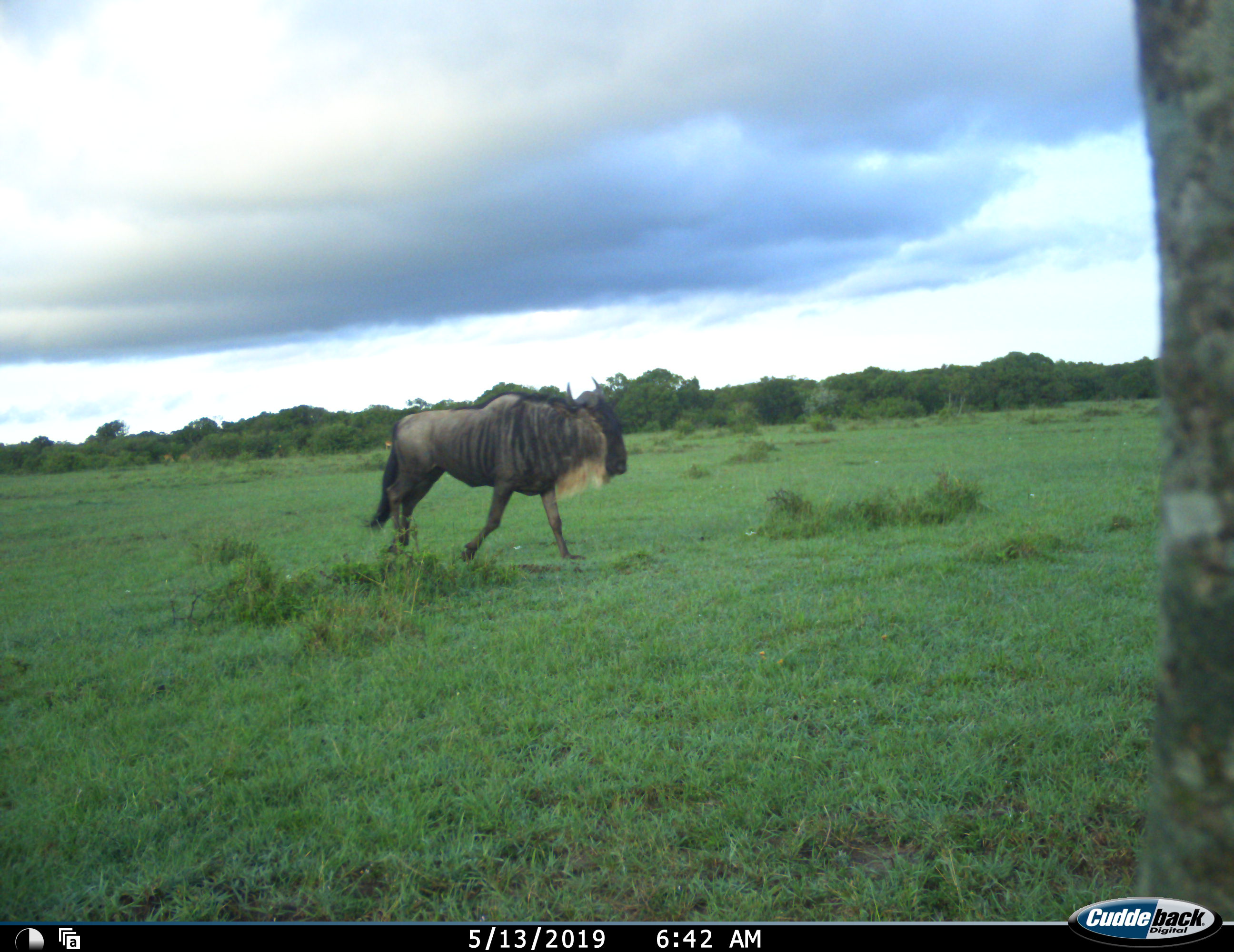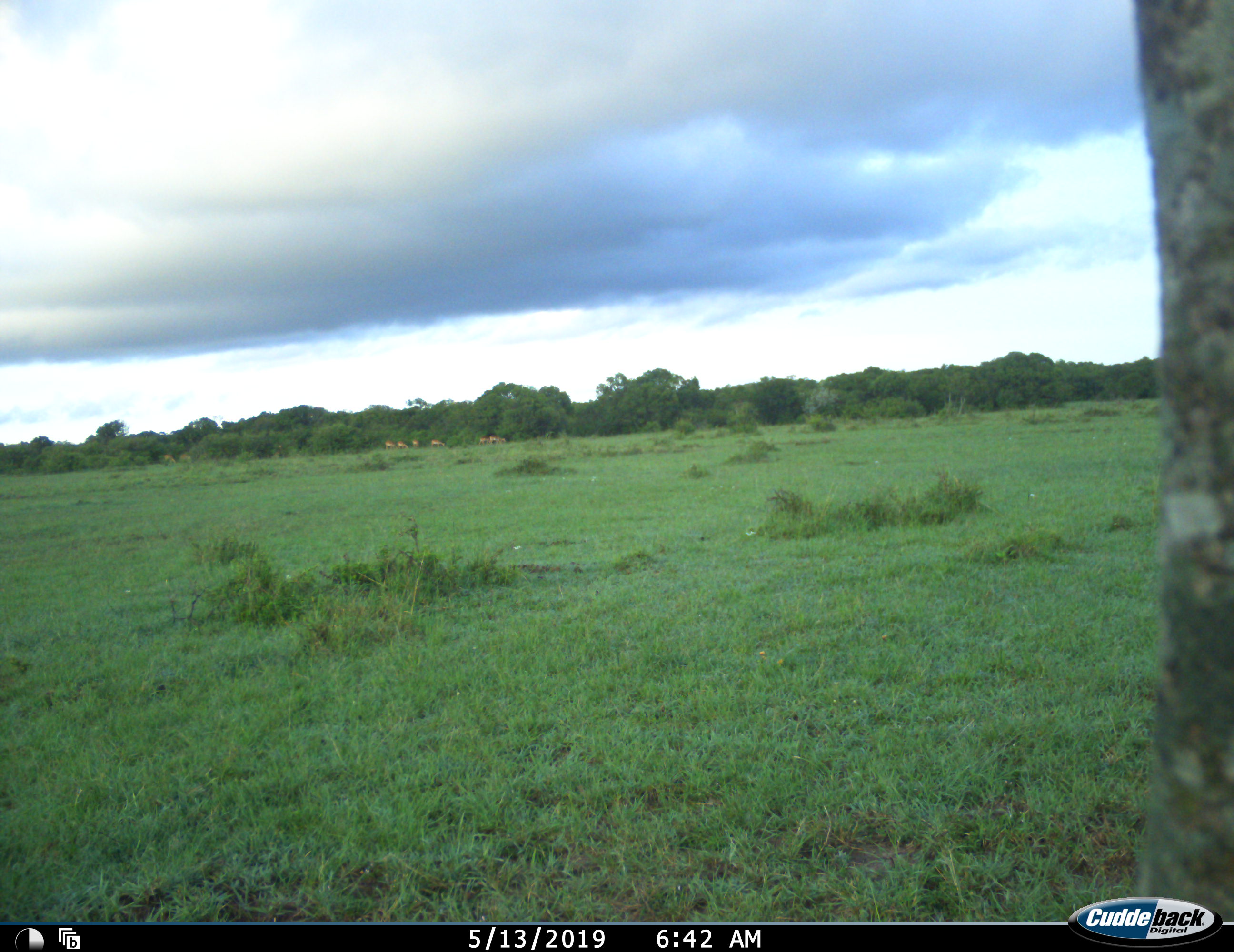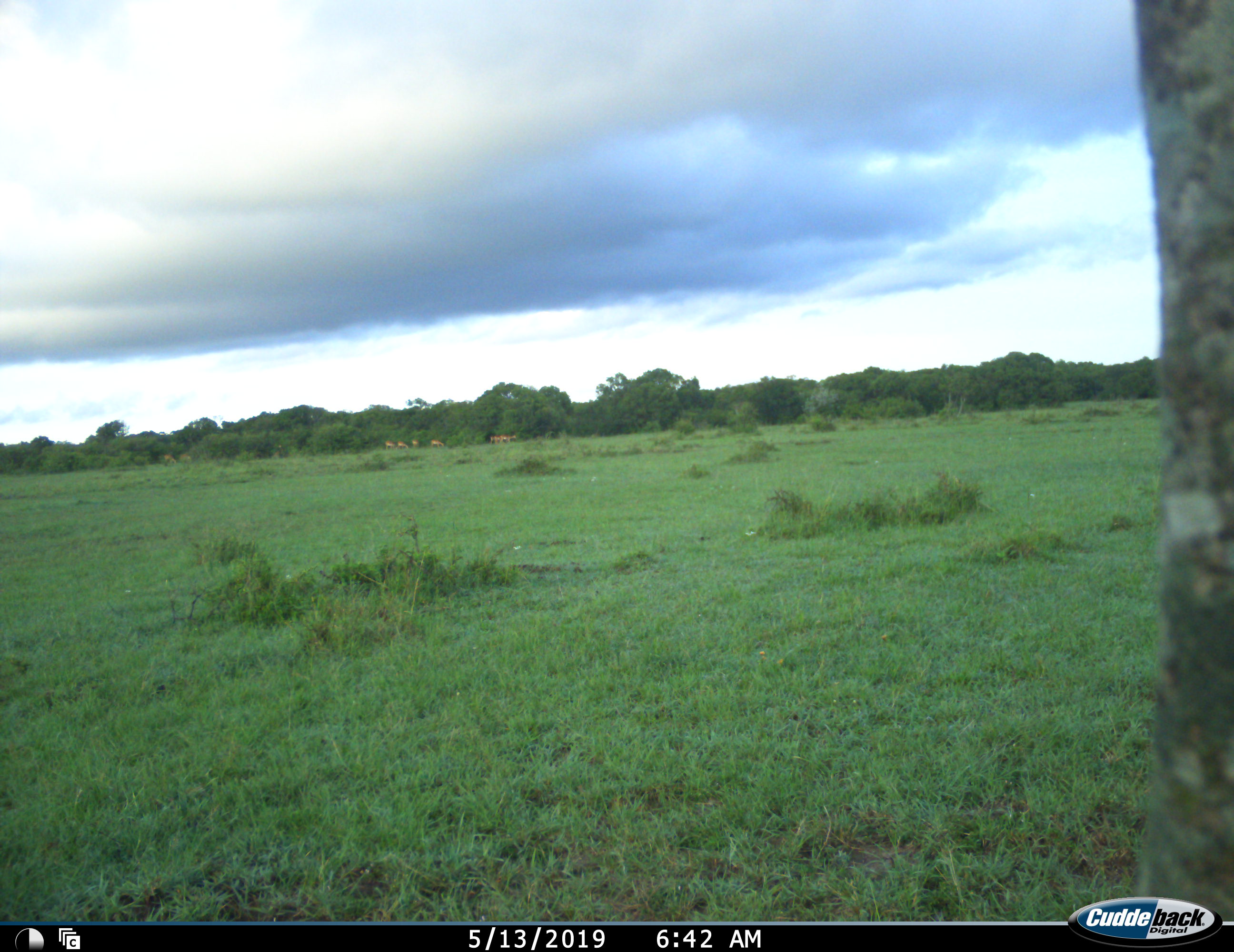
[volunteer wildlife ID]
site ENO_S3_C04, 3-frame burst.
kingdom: Animalia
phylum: Chordata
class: Mammalia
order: Artiodactyla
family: Bovidae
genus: Connochaetes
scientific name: Connochaetes taurinus taurinus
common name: blue wildebeest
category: wildebeestblue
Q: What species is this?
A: Wildebeestblue (blue wildebeest) (Connochaetes taurinus taurinus).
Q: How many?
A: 1.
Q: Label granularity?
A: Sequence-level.